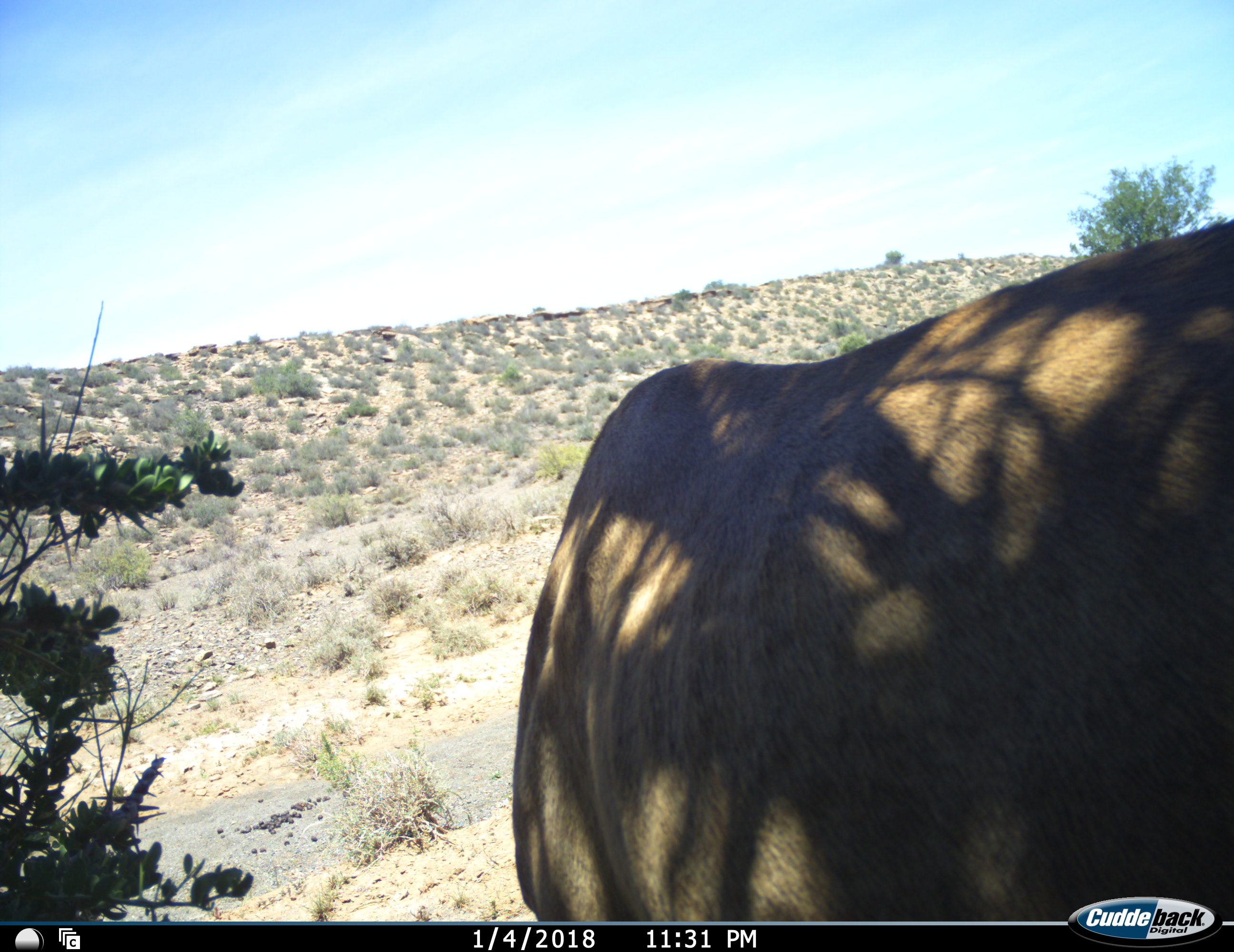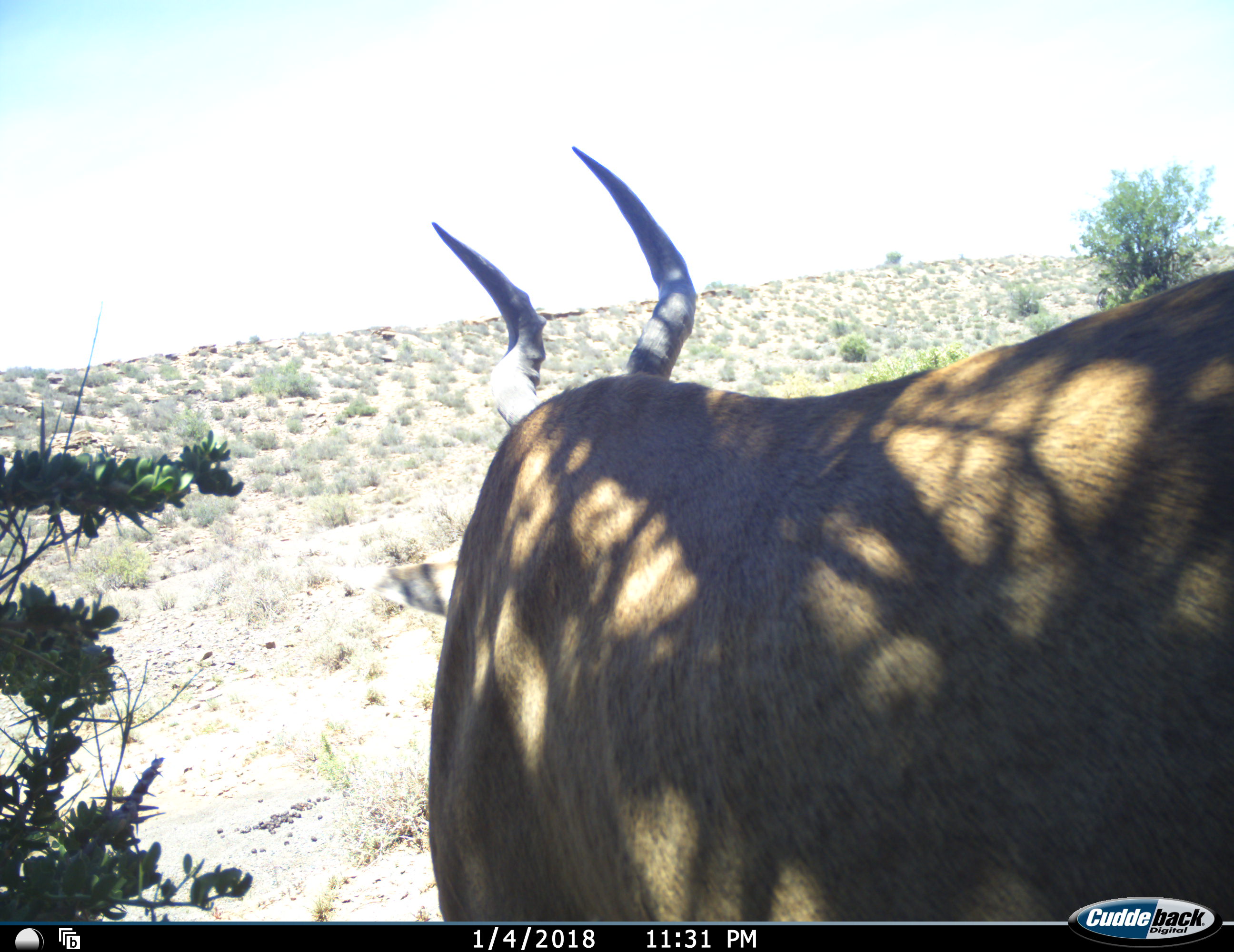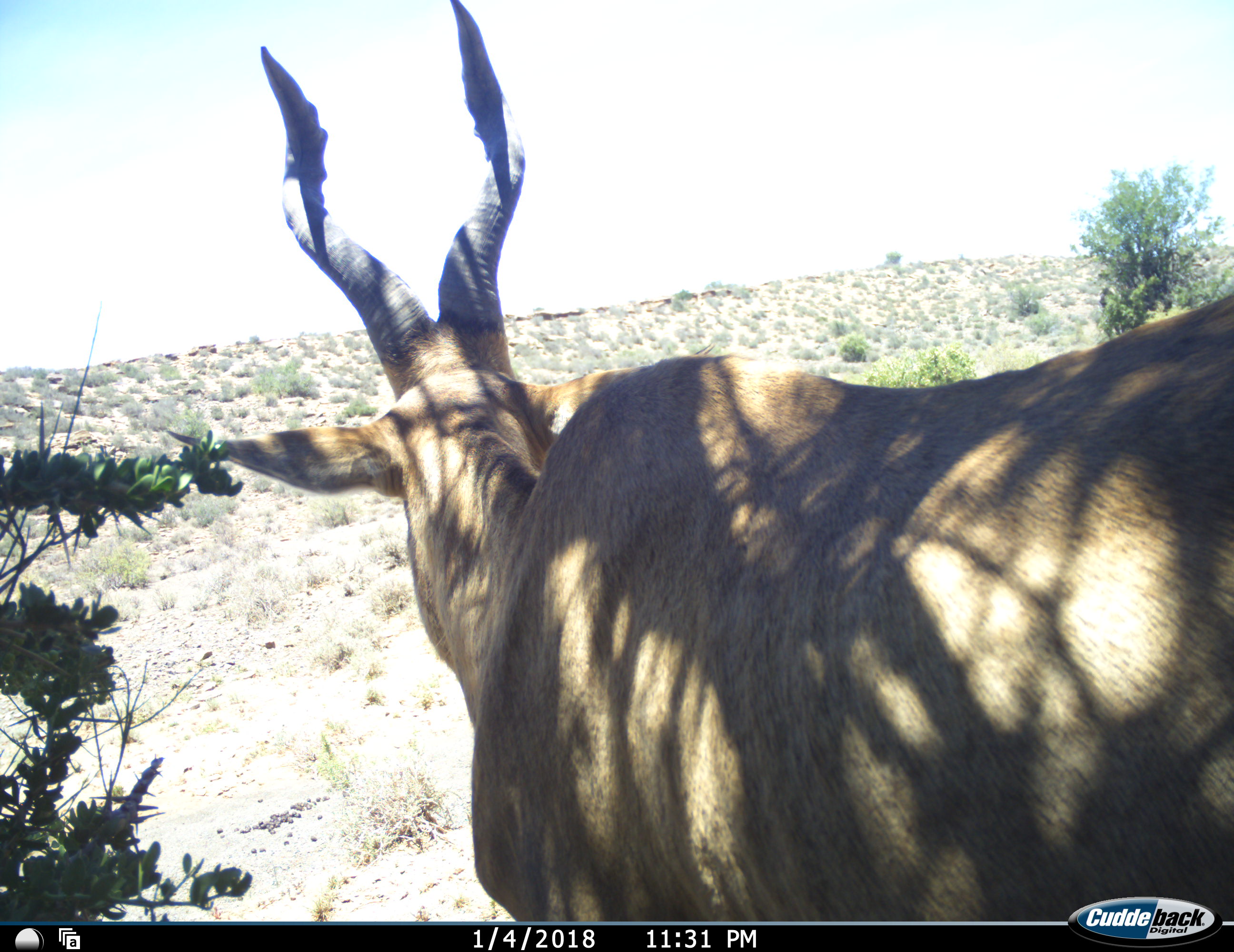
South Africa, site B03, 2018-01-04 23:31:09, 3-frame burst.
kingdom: Animalia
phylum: Chordata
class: Mammalia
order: Artiodactyla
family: Bovidae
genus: Alcelaphus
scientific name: Alcelaphus buselaphus caama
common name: red hartebeest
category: hartebeestred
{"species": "hartebeestred (red hartebeest) (Alcelaphus buselaphus caama)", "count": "1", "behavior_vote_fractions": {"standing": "75%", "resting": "0%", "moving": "25%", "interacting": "0%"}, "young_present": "0%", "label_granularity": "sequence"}